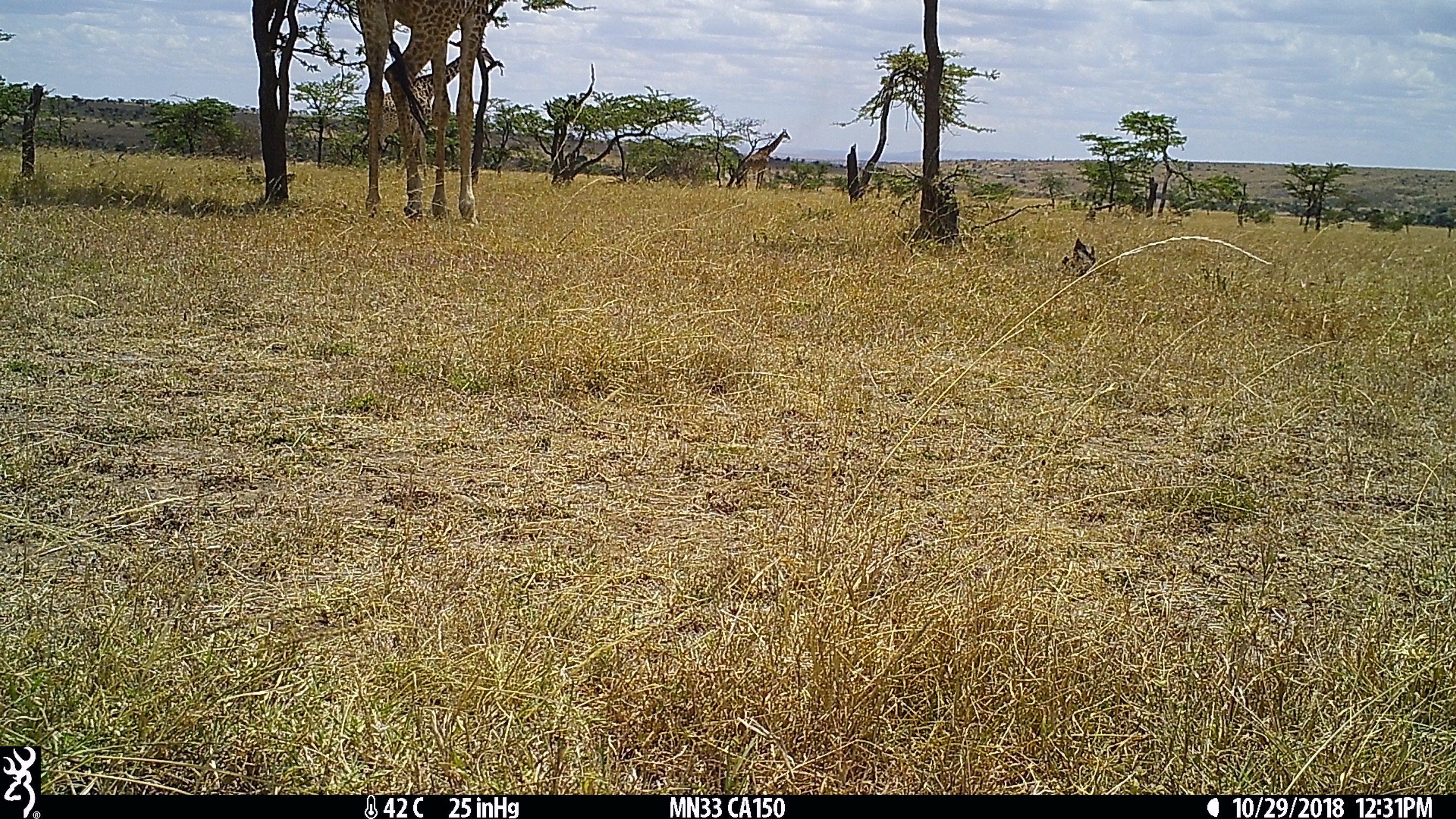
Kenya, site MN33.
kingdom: Animalia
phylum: Chordata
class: Mammalia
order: Artiodactyla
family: Giraffidae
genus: Giraffa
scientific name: Giraffa camelopardalis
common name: northern giraffe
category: giraffe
Giraffe (northern giraffe) (Giraffa camelopardalis).